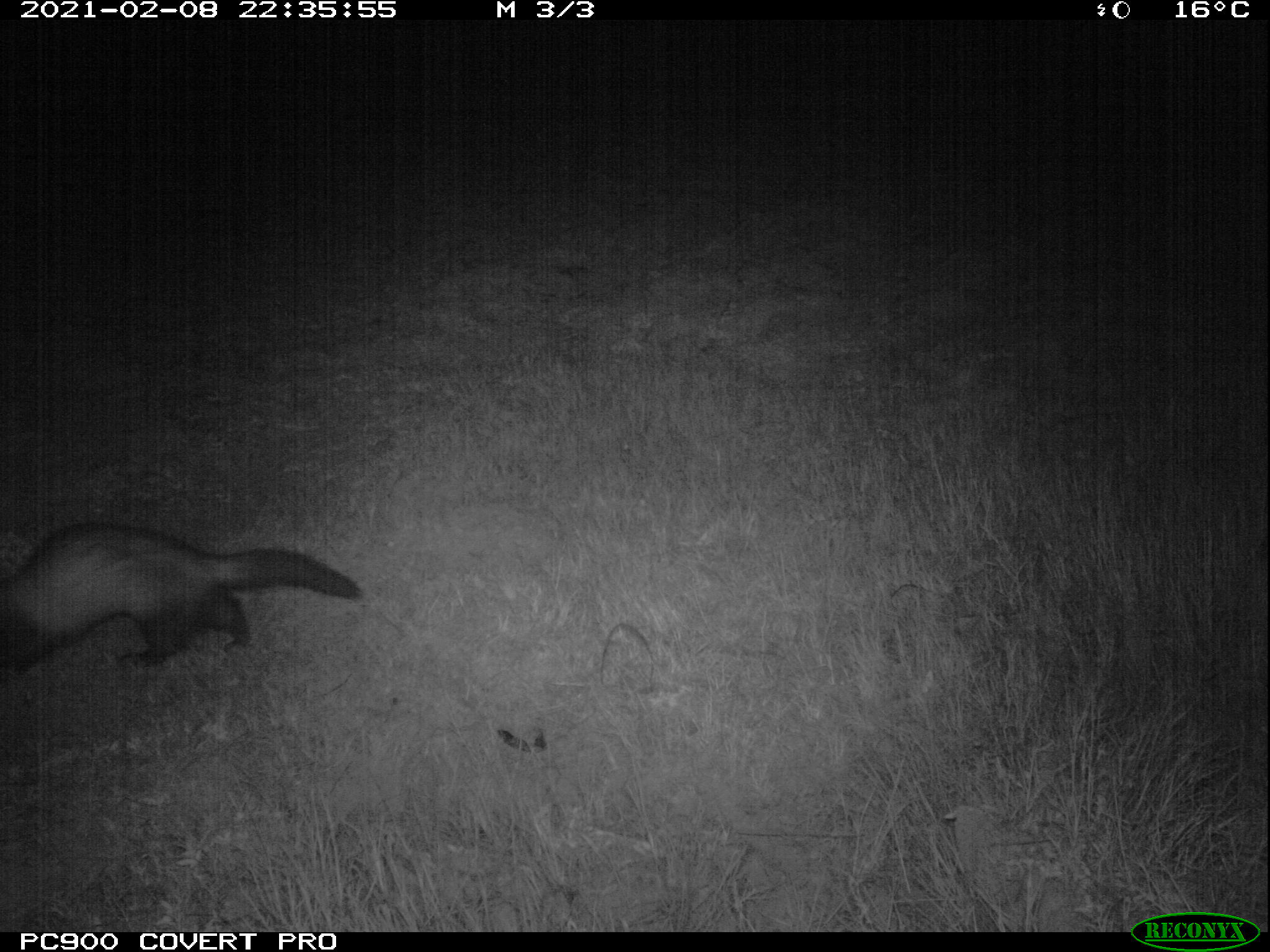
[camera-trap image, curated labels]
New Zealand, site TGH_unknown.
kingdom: Animalia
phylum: Chordata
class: Mammalia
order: Carnivora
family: Mustelidae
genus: Mustela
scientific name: Mustela furo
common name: ferret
Ferret (Mustela furo).